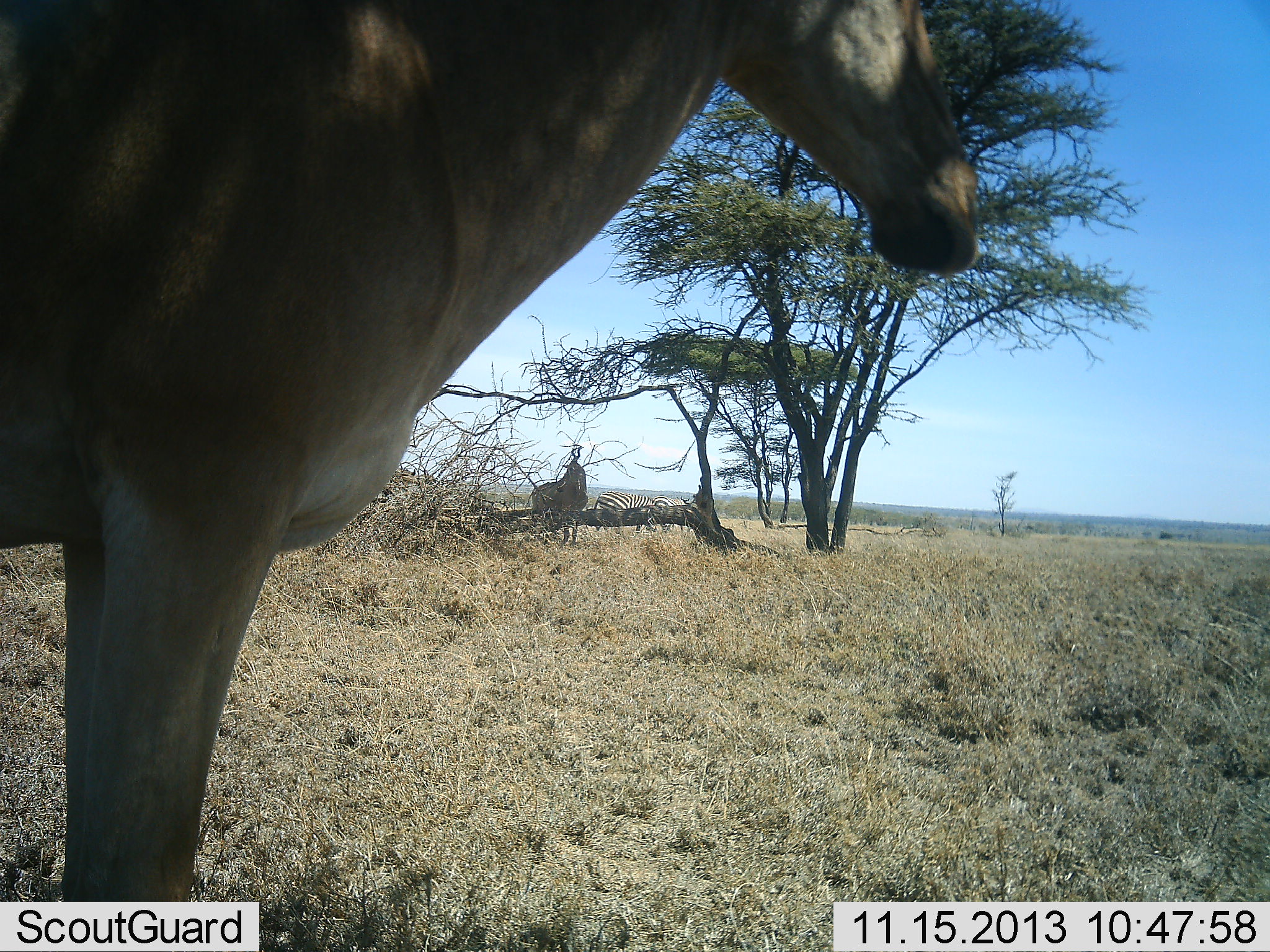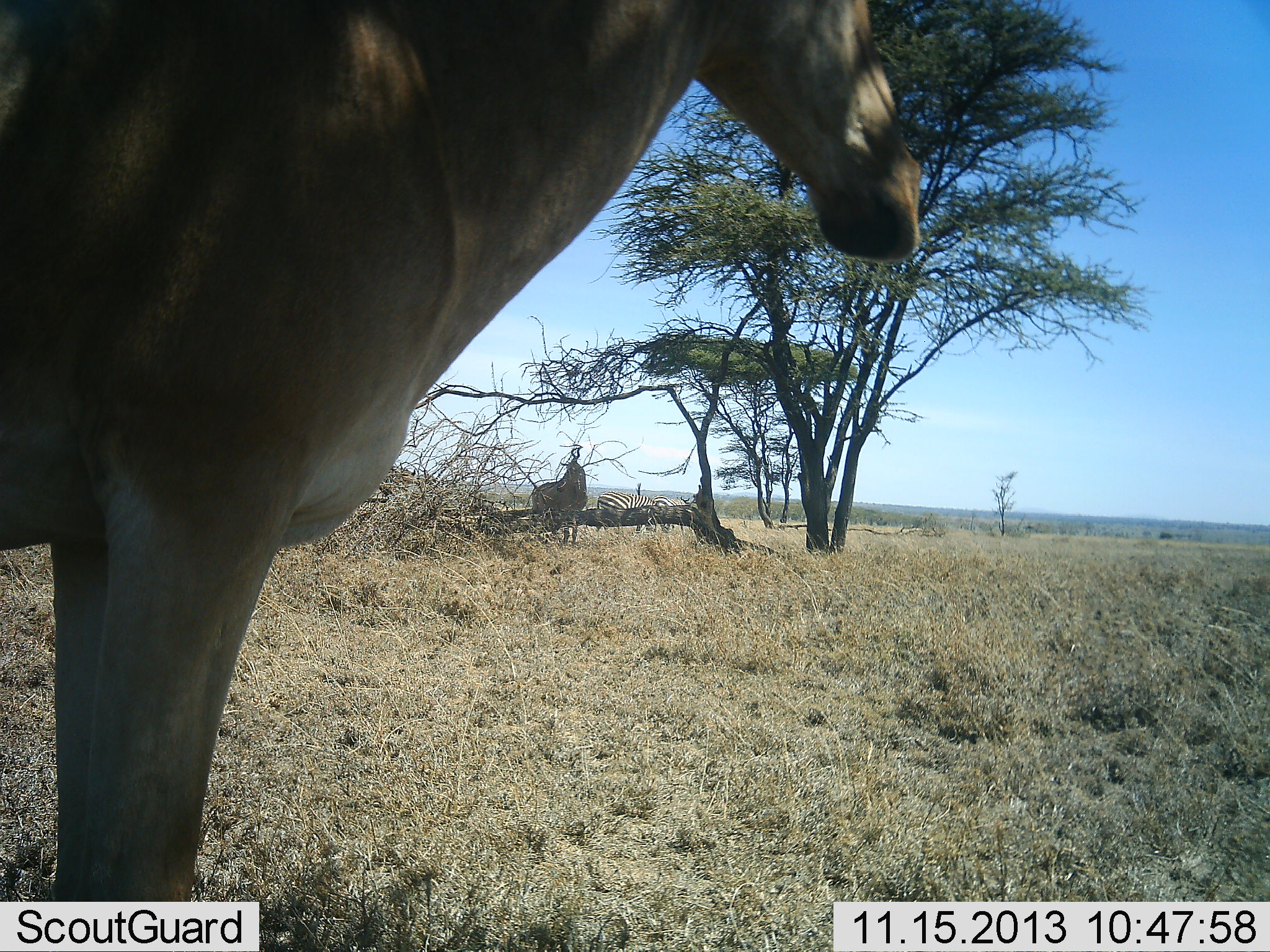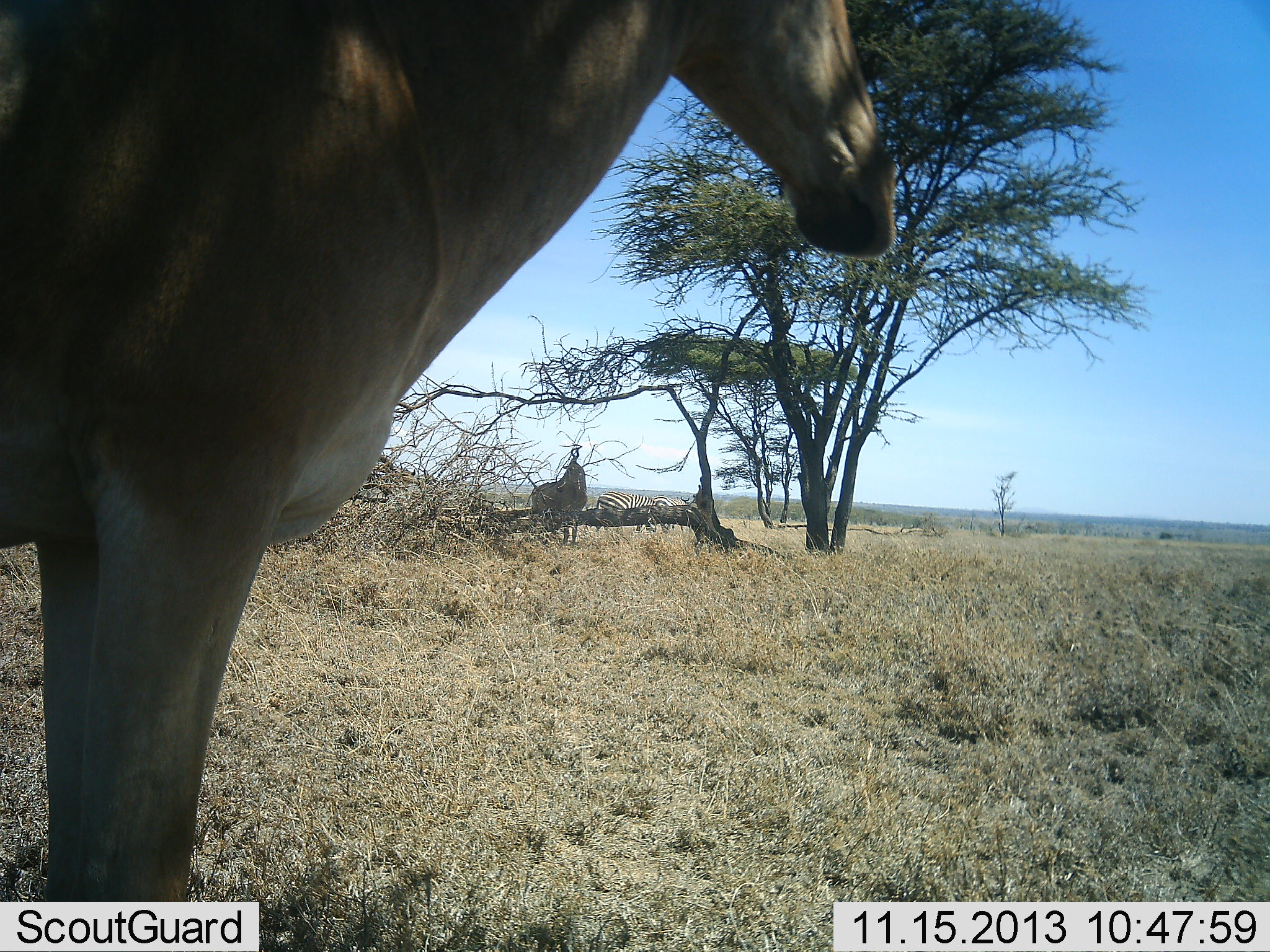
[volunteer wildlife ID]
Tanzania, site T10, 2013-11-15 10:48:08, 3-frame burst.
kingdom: Animalia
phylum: Chordata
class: Mammalia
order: Artiodactyla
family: Bovidae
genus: Alcelaphus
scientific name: Alcelaphus buselaphus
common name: hartebeest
Hartebeest (Alcelaphus buselaphus), count 2. Behavior (volunteer vote fractions): standing 100%, resting 8%, moving 0%, interacting 0%. Young present (vote fraction): 0%. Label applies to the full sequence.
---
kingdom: Animalia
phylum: Chordata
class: Mammalia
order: Perissodactyla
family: Equidae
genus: Equus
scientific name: Equus quagga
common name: plains zebra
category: zebra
Zebra (plains zebra) (Equus quagga), count 2. Behavior (volunteer vote fractions): standing 82%, resting 9%, moving 0%, interacting 0%. Young present (vote fraction): 0%. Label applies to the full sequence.